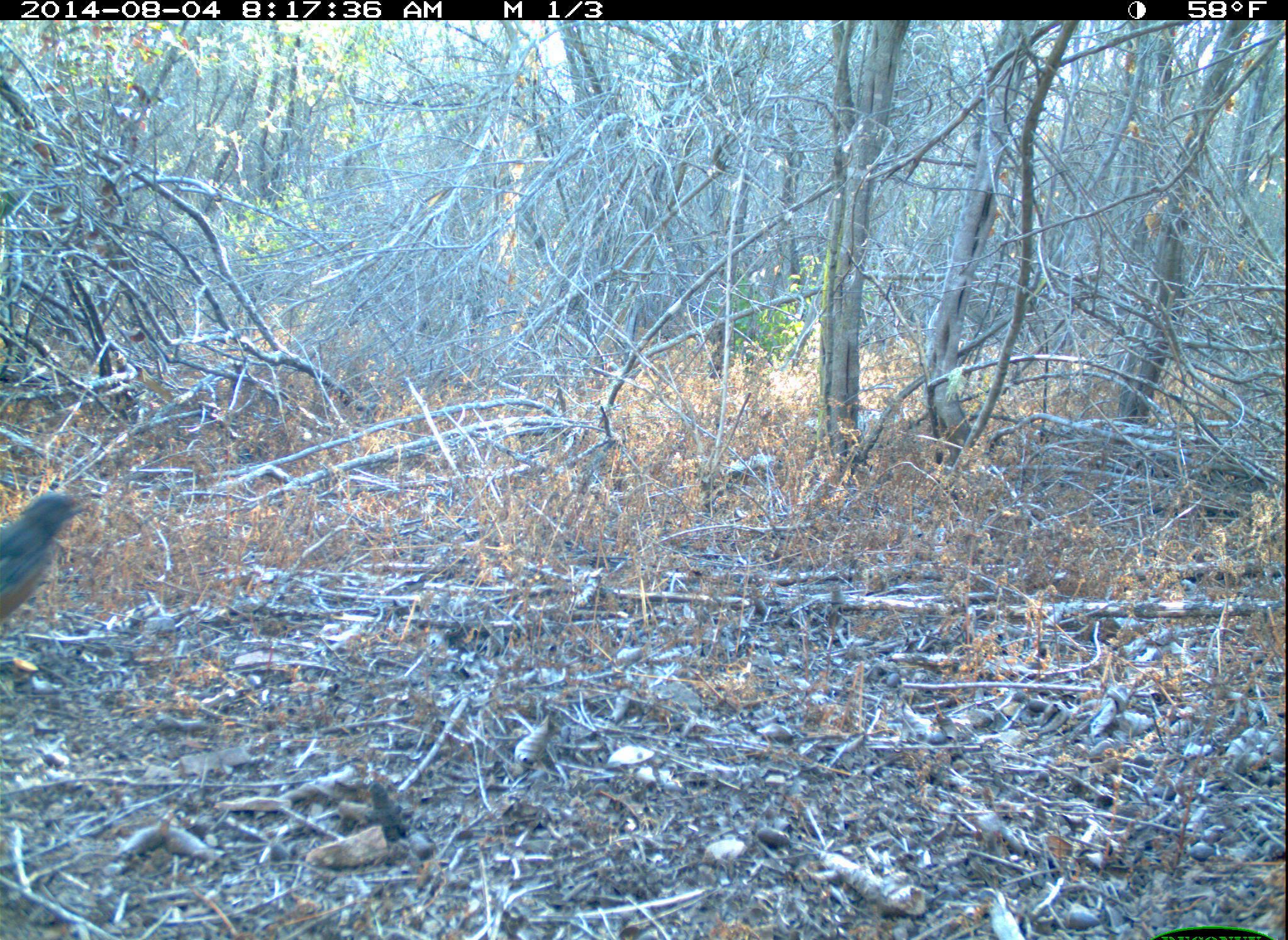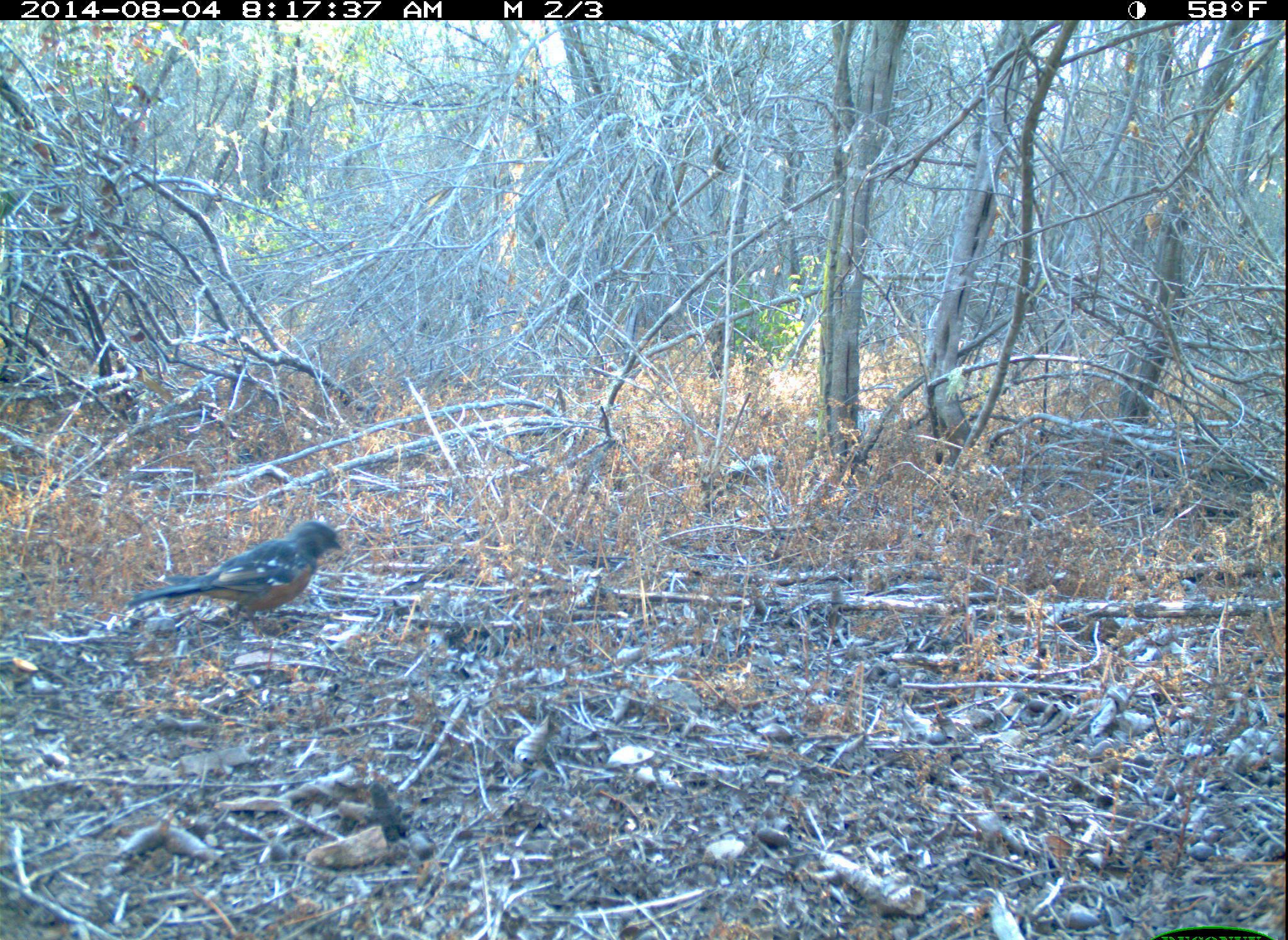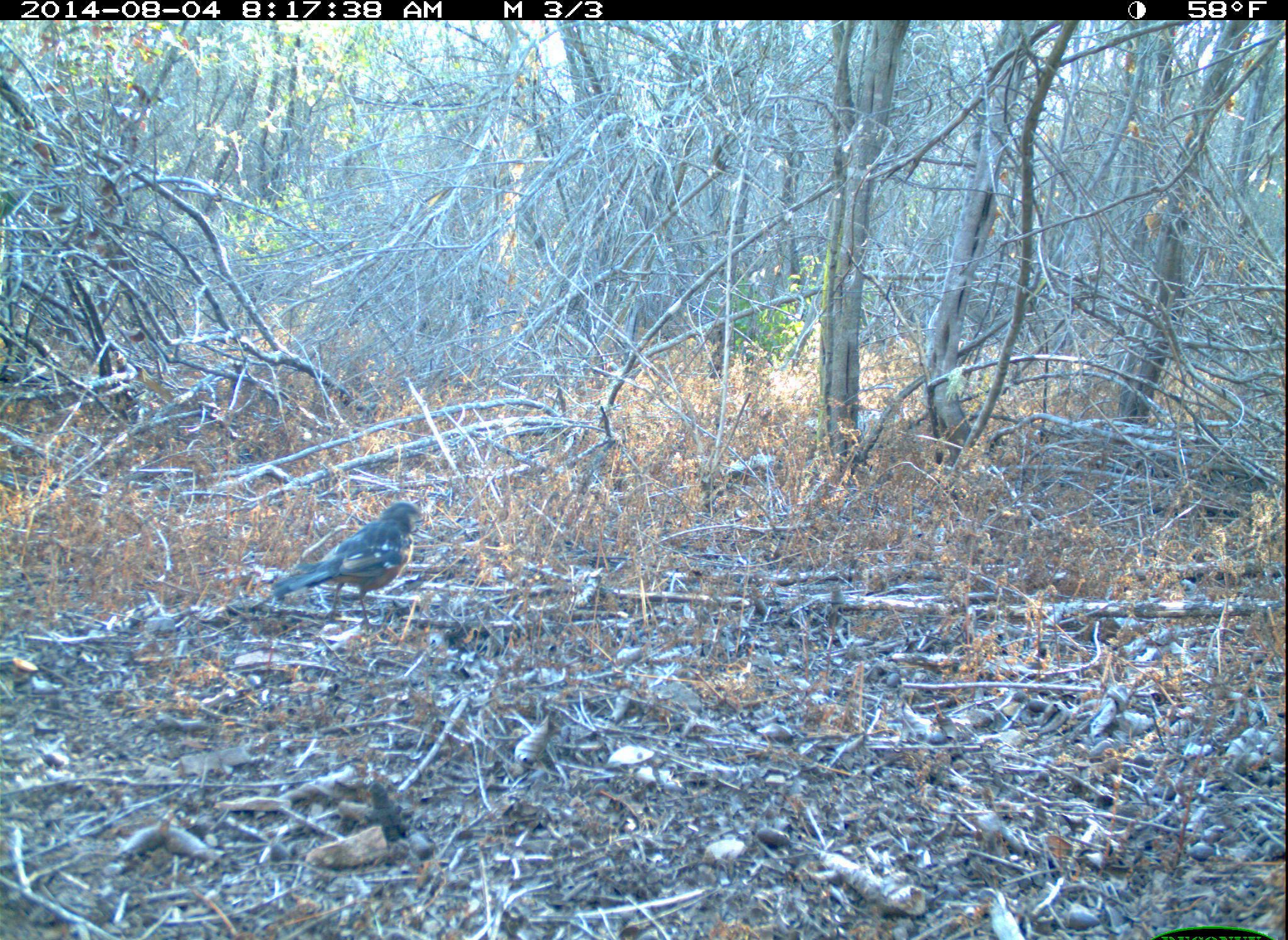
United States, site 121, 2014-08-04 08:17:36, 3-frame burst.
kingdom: Animalia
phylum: Chordata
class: Aves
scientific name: Aves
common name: bird